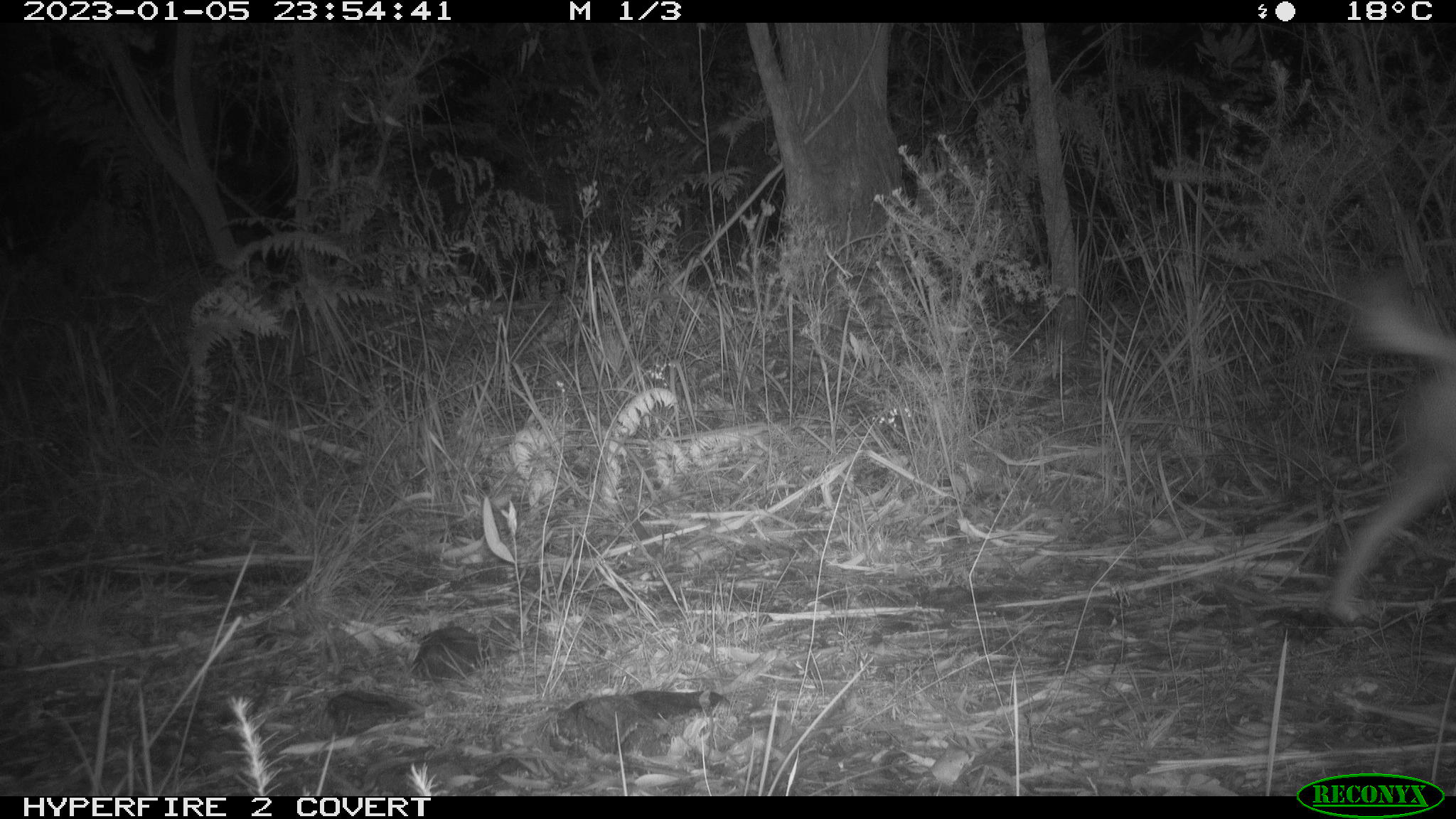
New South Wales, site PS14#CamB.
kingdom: Animalia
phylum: Chordata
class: Mammalia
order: Carnivora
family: Canidae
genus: Canis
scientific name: Canis familiaris dingo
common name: dingo